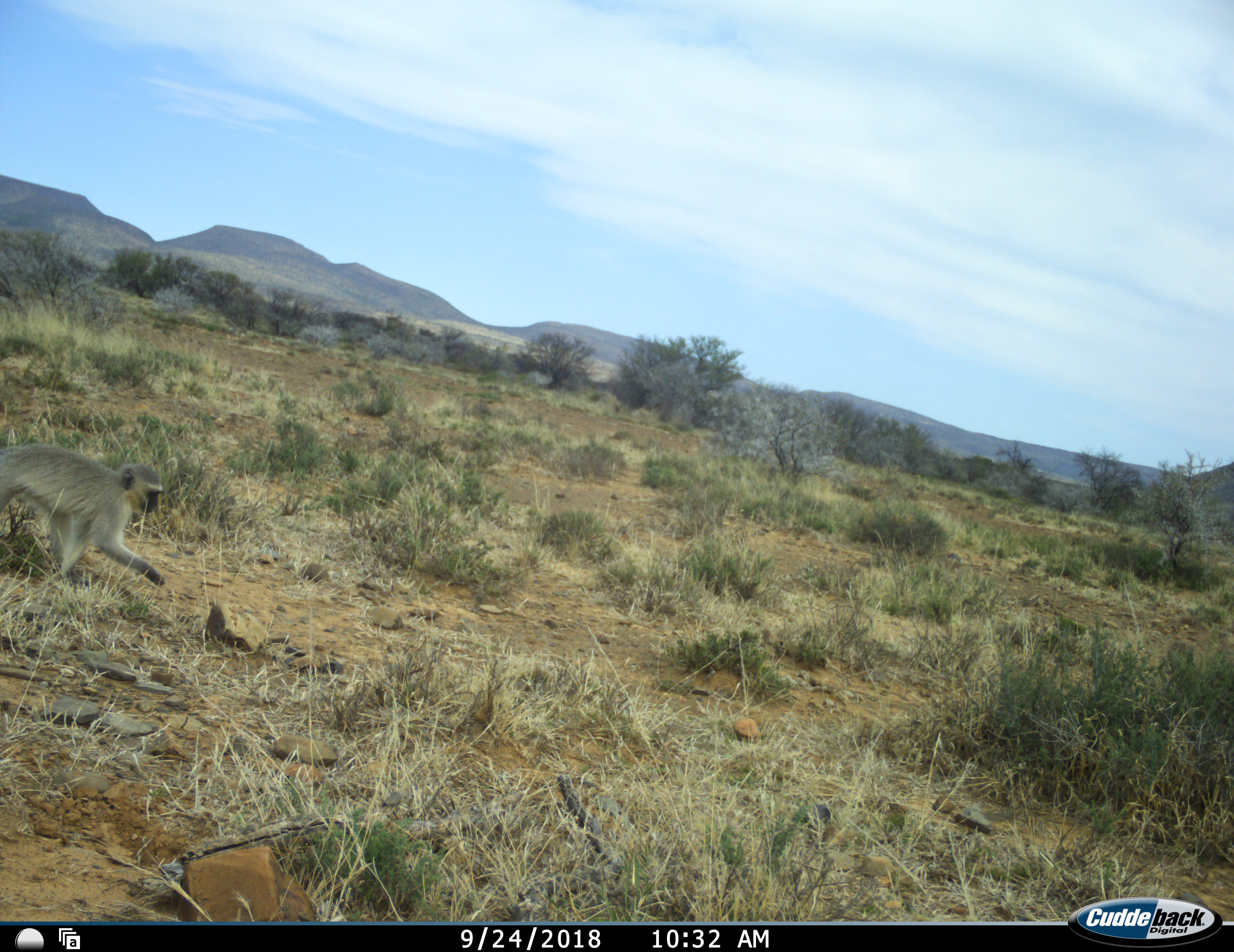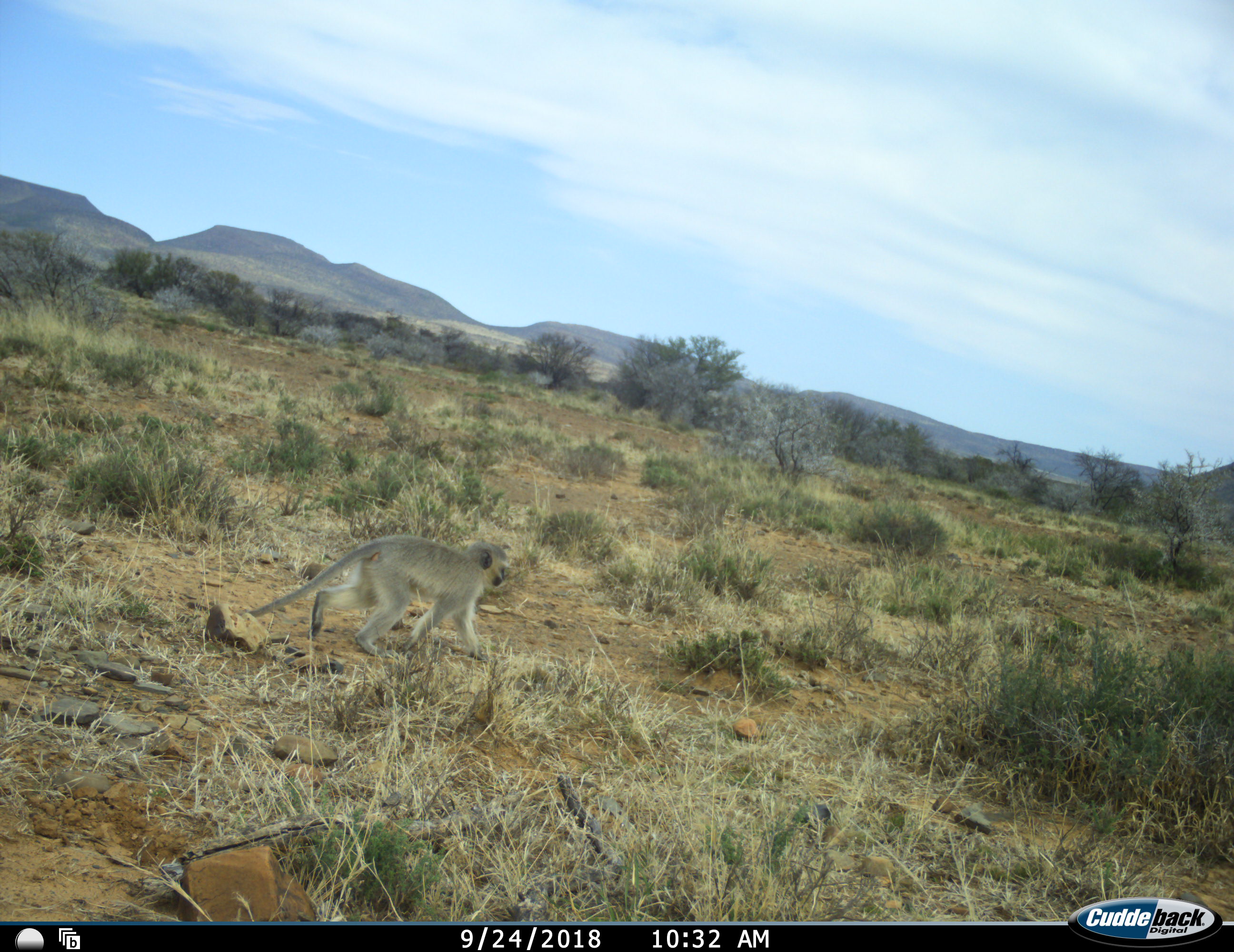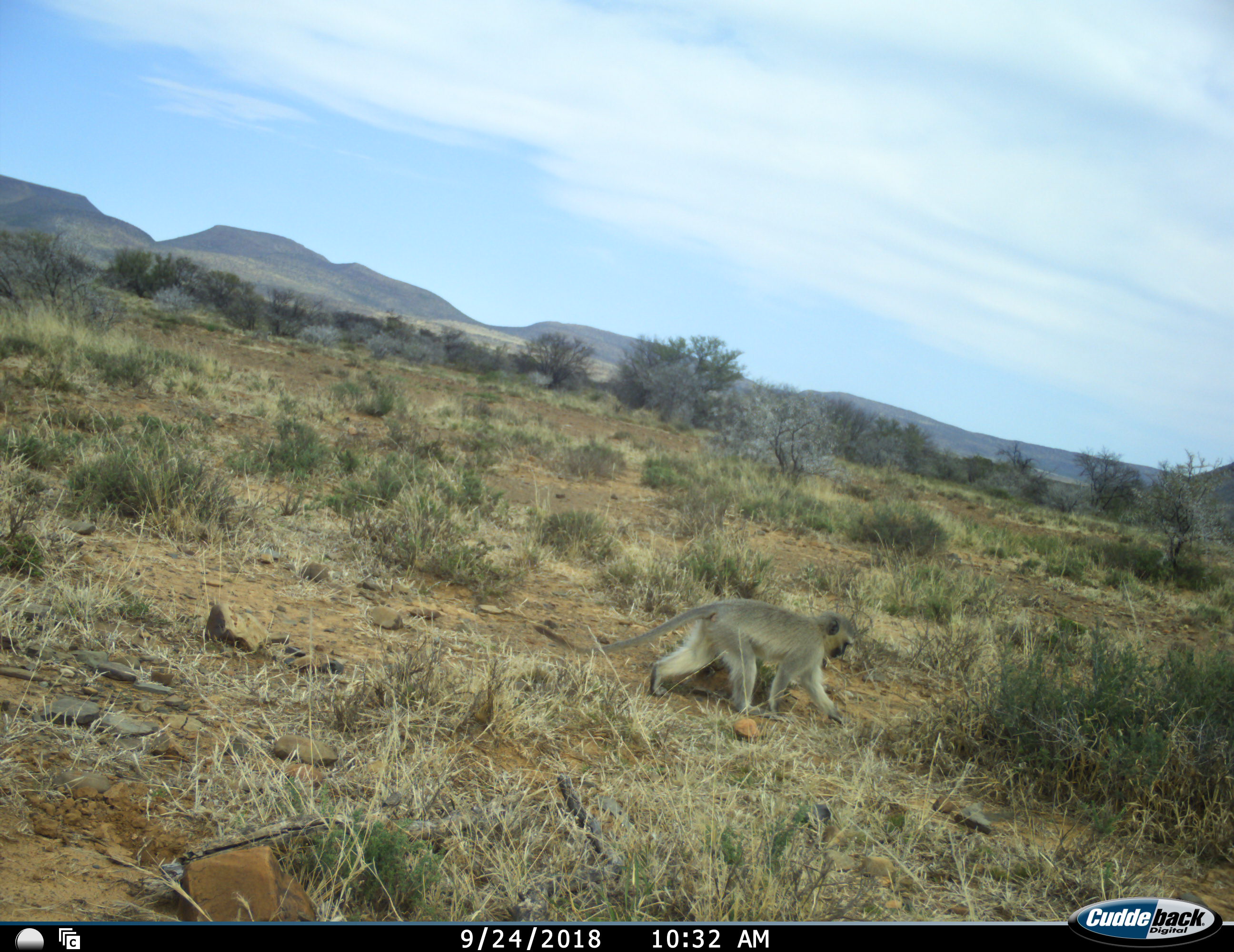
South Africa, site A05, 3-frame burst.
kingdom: Animalia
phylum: Chordata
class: Mammalia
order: Primates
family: Cercopithecidae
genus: Chlorocebus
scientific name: Chlorocebus pygerythrus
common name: vervet monkey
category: monkeyvervet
Monkeyvervet (vervet monkey) (Chlorocebus pygerythrus), count 1. Behavior (volunteer vote fractions): standing 0%, resting 0%, moving 100%, interacting 0%. Young present (vote fraction): 0%. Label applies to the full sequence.